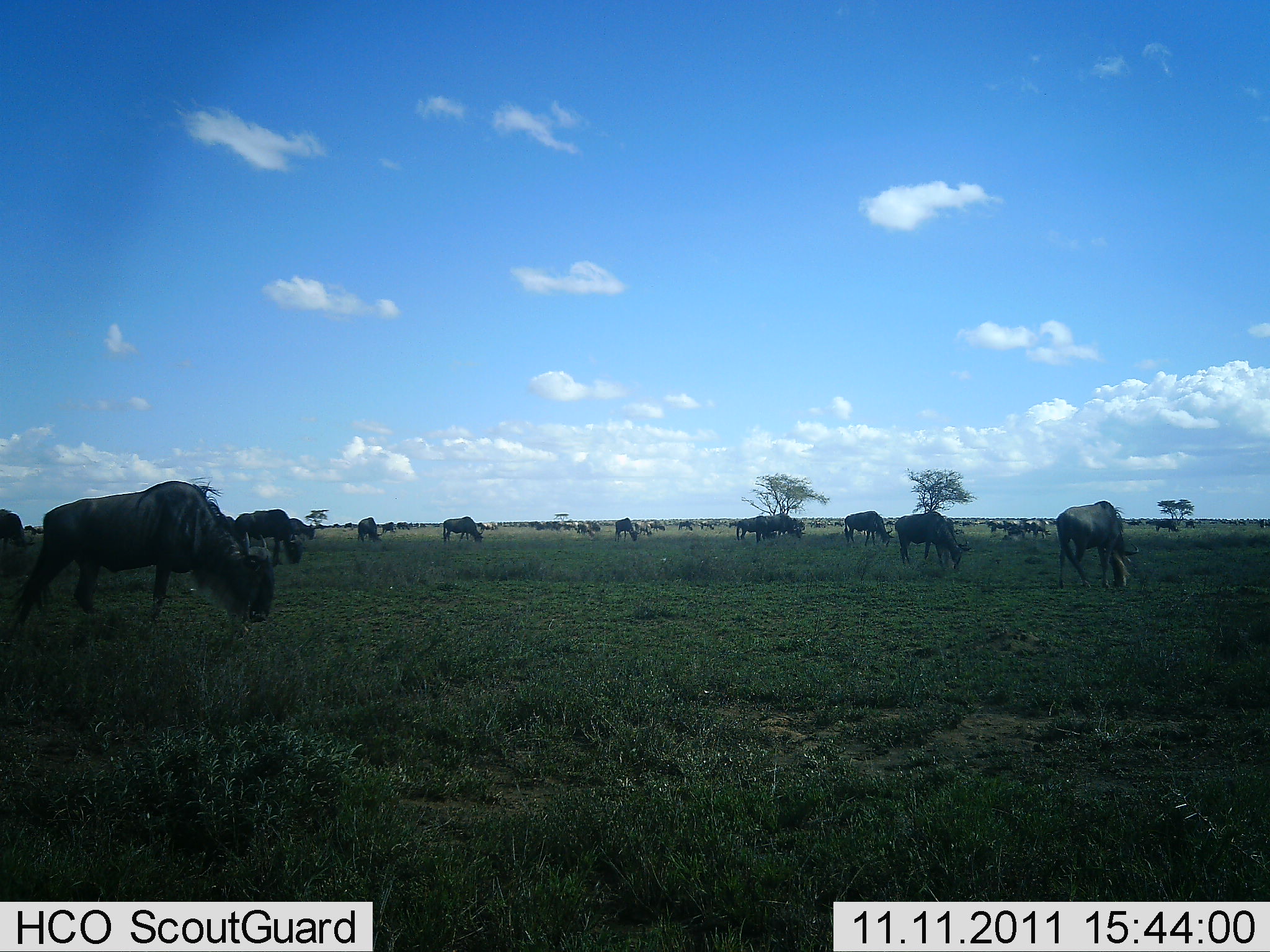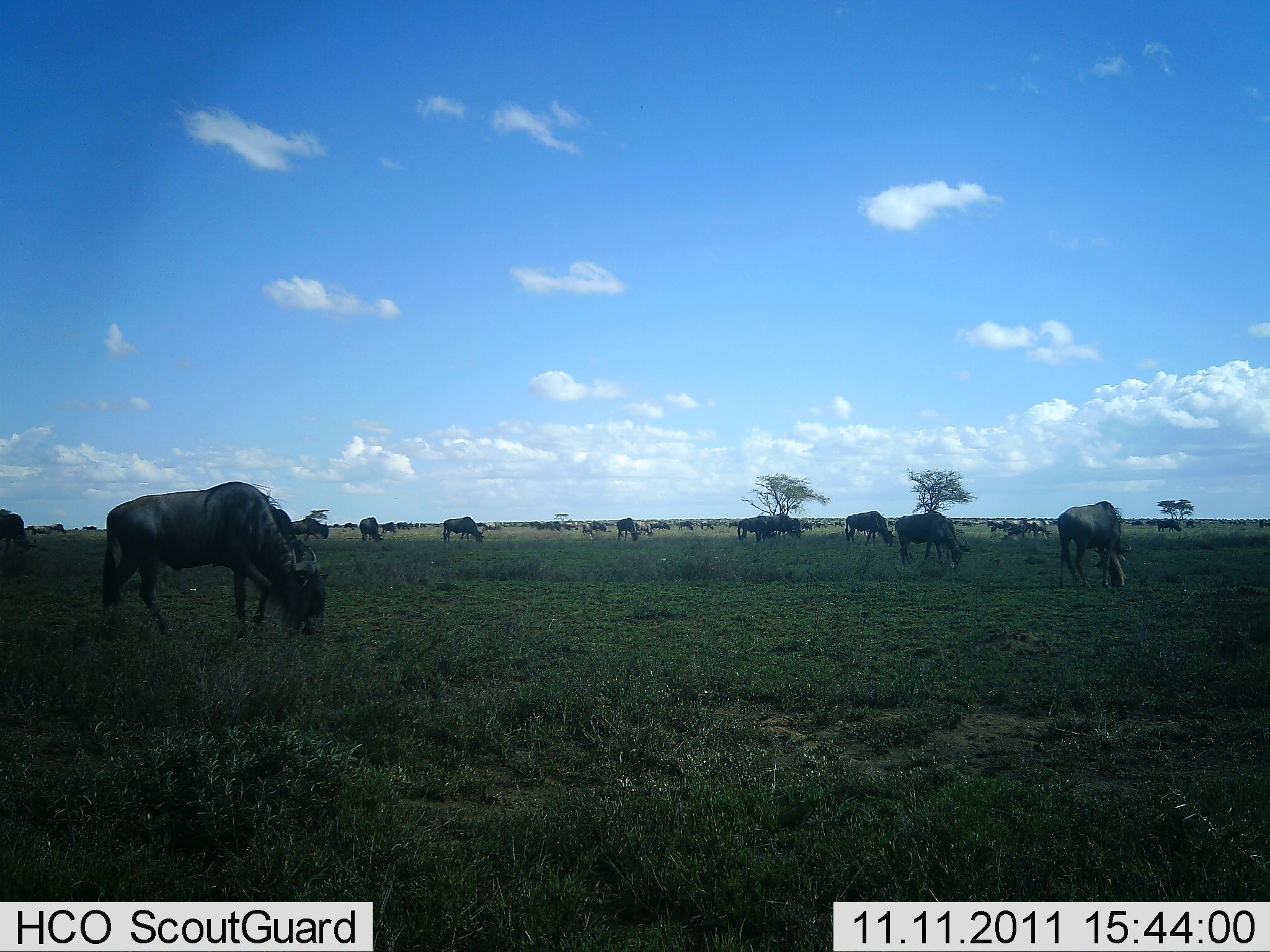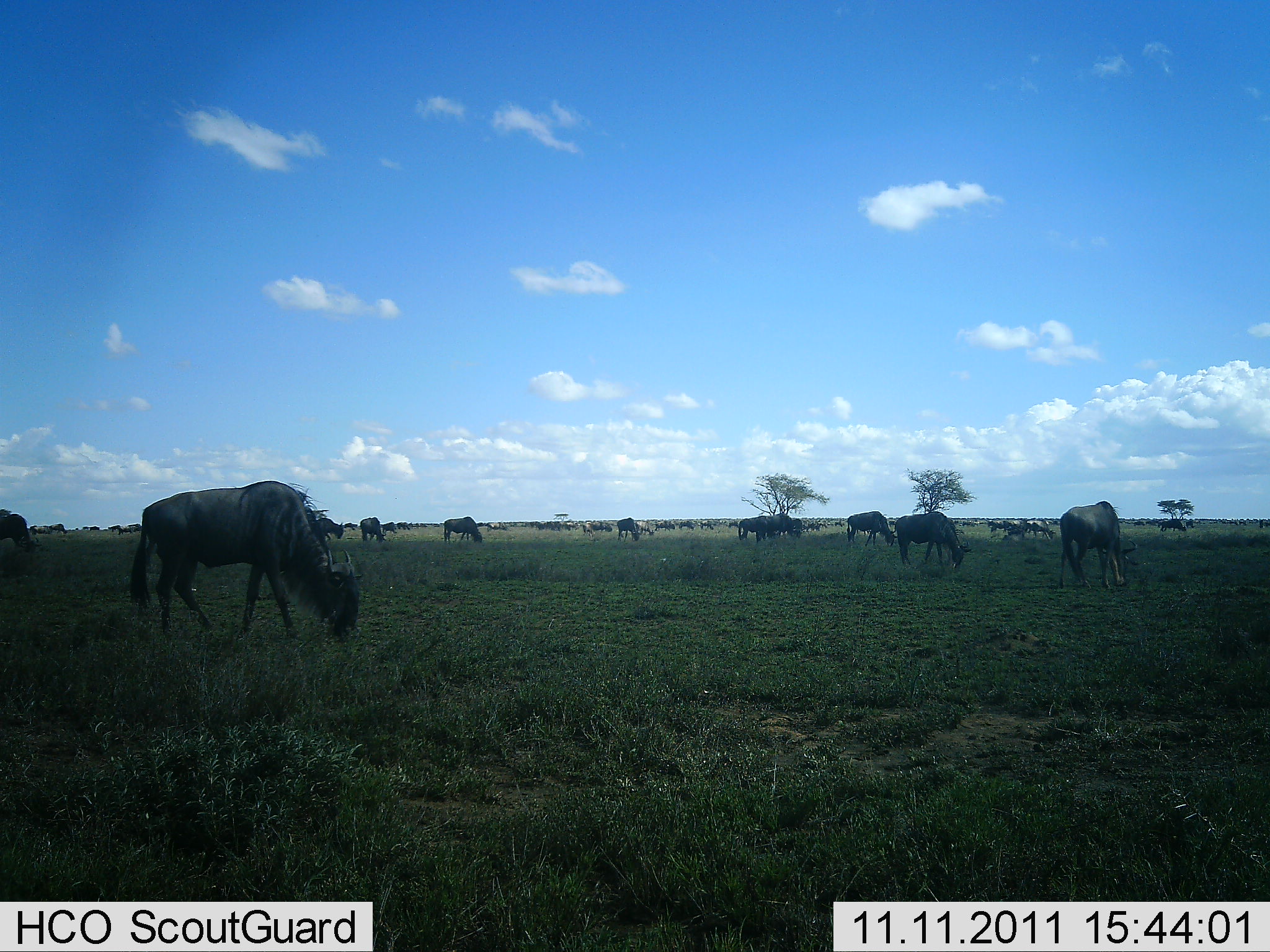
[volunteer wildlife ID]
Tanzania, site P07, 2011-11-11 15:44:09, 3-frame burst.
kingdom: Animalia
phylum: Chordata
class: Mammalia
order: Artiodactyla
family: Bovidae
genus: Connochaetes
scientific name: Connochaetes taurinus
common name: blue wildebeest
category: wildebeest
Wildebeest (blue wildebeest) (Connochaetes taurinus), count 11-50. Behavior (volunteer vote fractions): standing 27%, resting 0%, moving 36%, interacting 9%. Young present (vote fraction): 0%. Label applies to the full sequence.